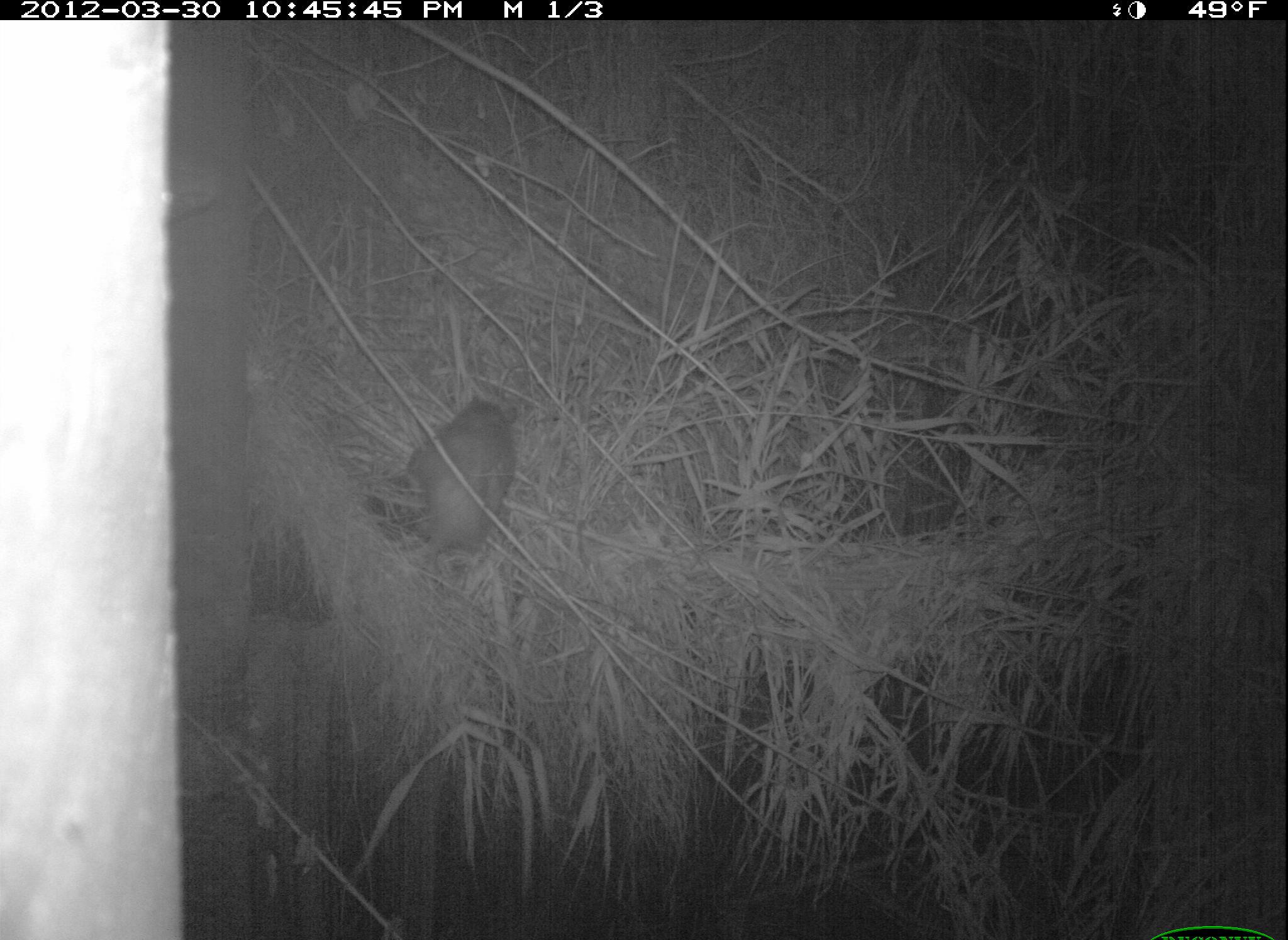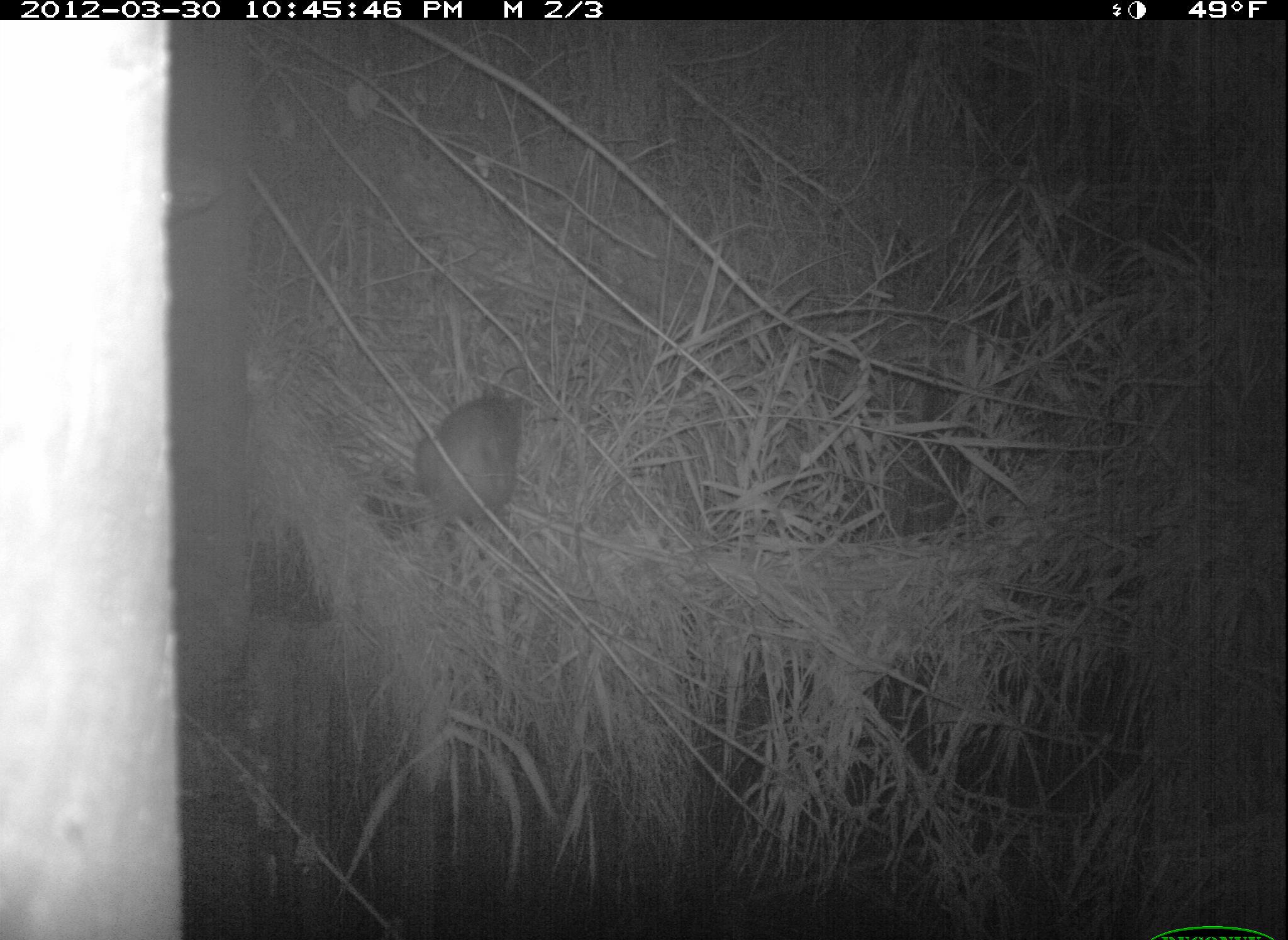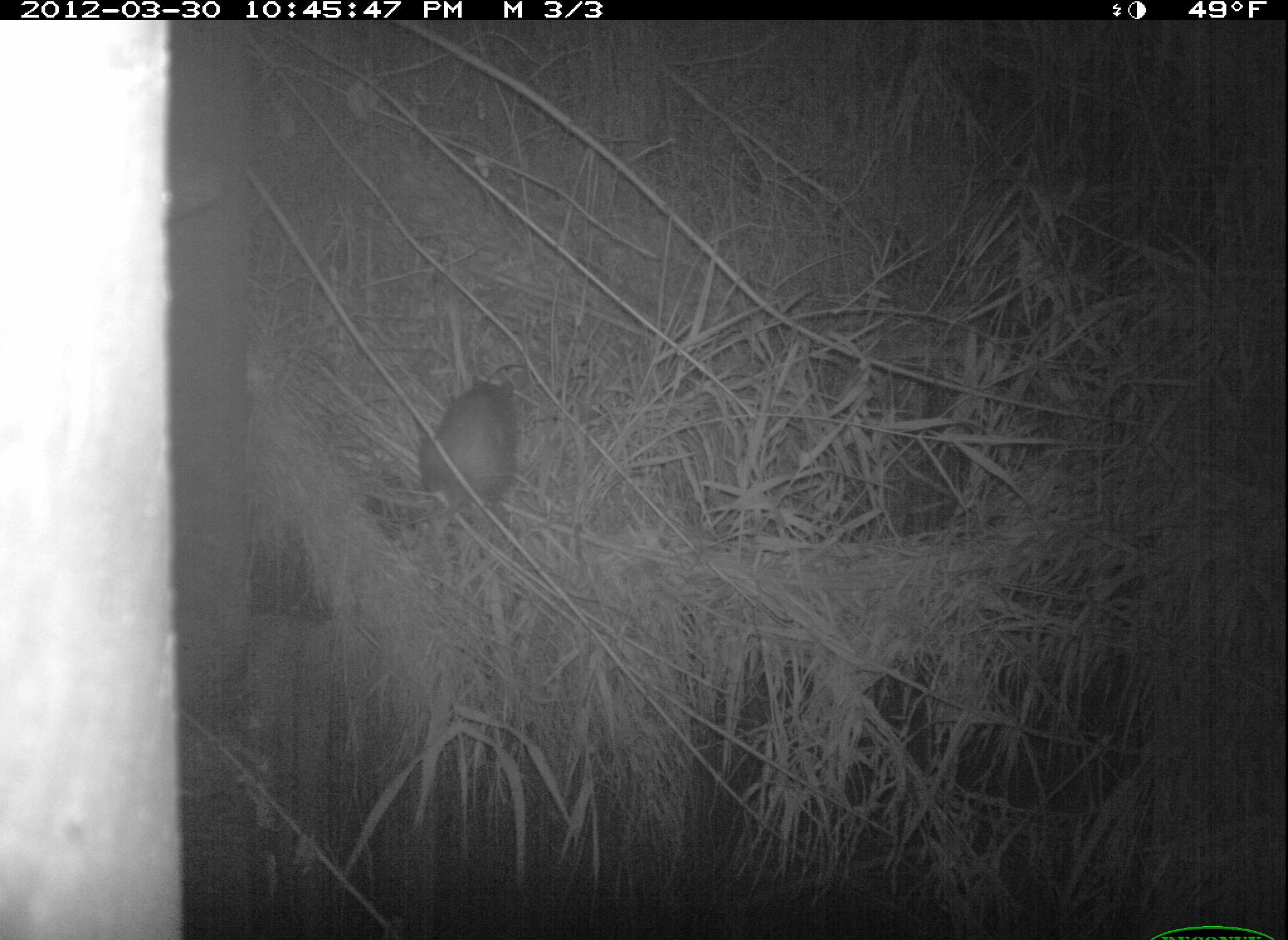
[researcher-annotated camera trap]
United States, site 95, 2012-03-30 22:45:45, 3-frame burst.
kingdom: Animalia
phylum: Chordata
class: Mammalia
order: Didelphimorphia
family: Didelphidae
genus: Didelphis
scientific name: Didelphis virginiana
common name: virginia opossum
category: opossum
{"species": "opossum (virginia opossum) (Didelphis virginiana)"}